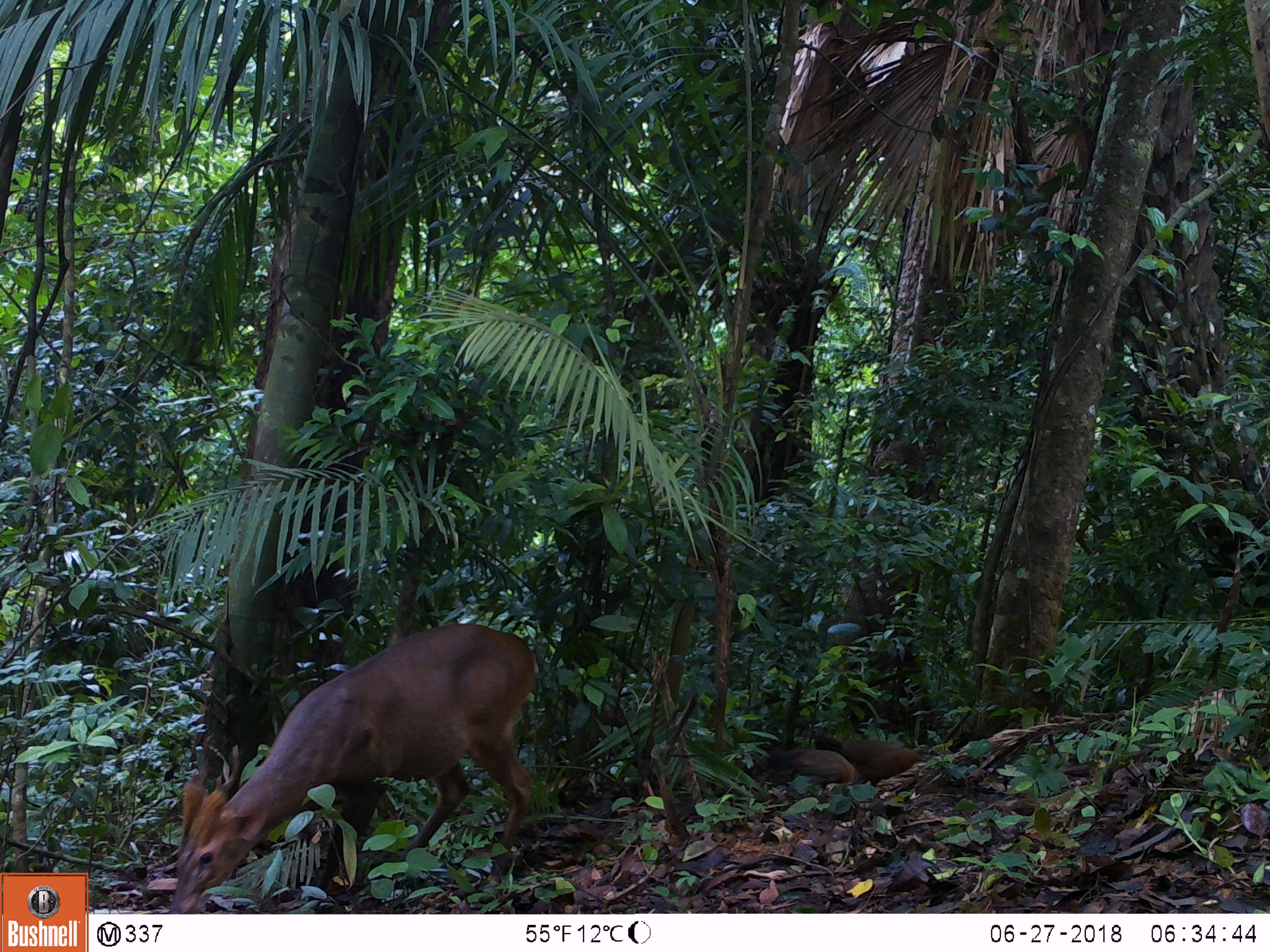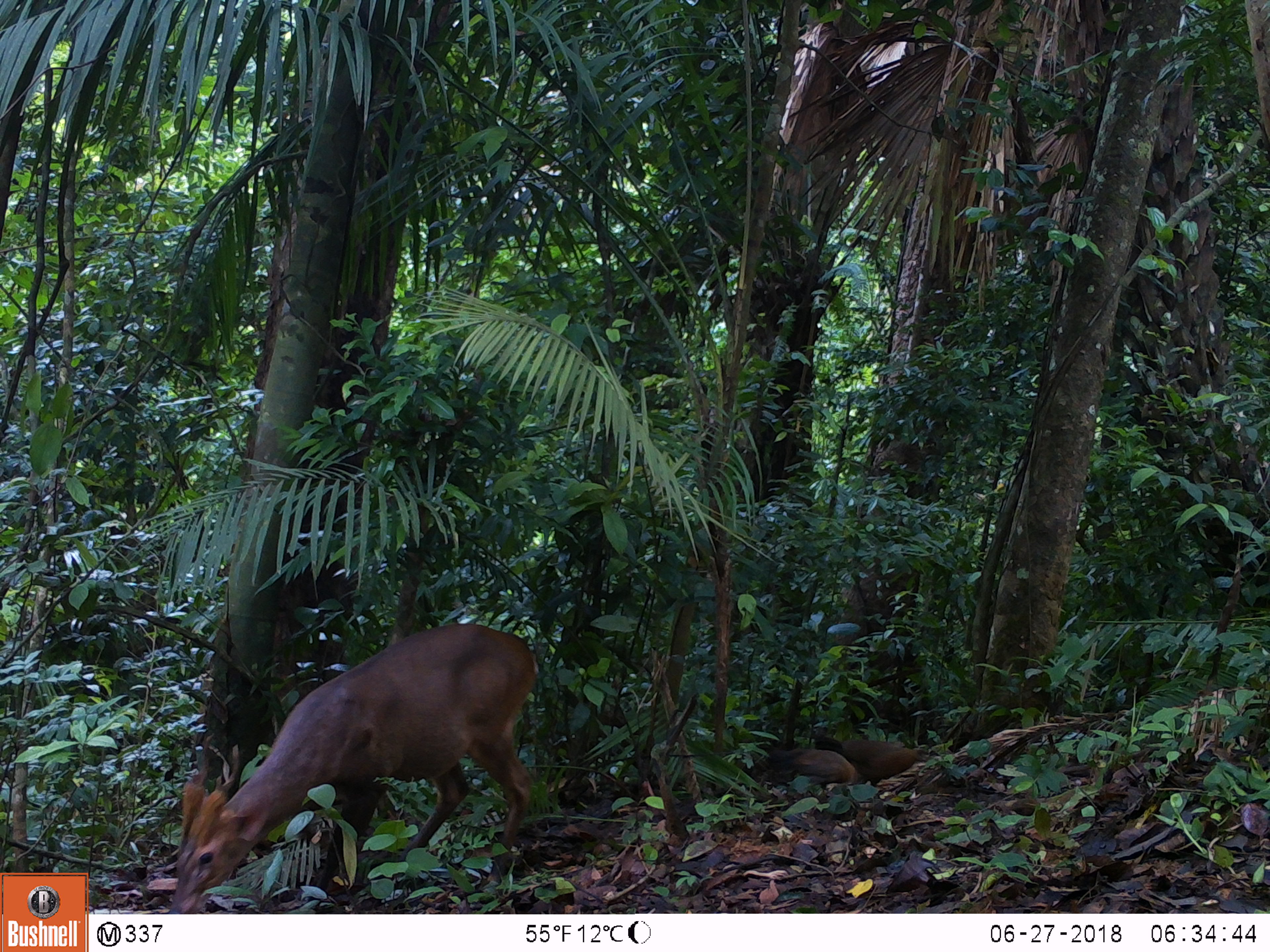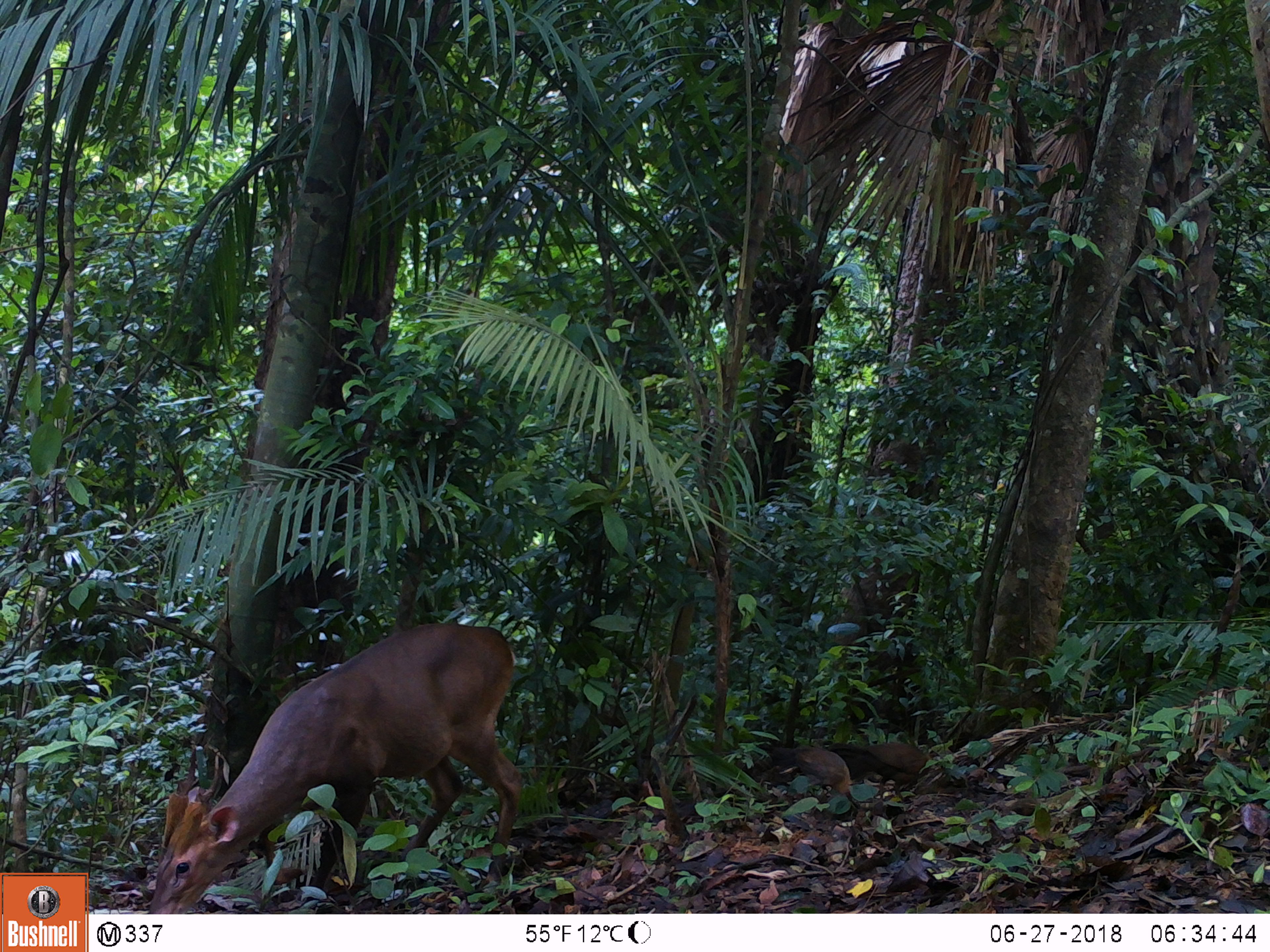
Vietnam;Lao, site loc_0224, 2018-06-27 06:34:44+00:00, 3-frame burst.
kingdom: Animalia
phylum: Chordata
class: Mammalia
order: Artiodactyla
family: Cervidae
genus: Muntiacus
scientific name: Muntiacus vuquangensis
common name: large-antlered muntjac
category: large antlered muntjac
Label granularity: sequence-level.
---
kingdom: Animalia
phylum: Chordata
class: Aves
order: Galliformes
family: Phasianidae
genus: Gallus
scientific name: Gallus gallus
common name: red junglefowl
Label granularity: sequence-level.